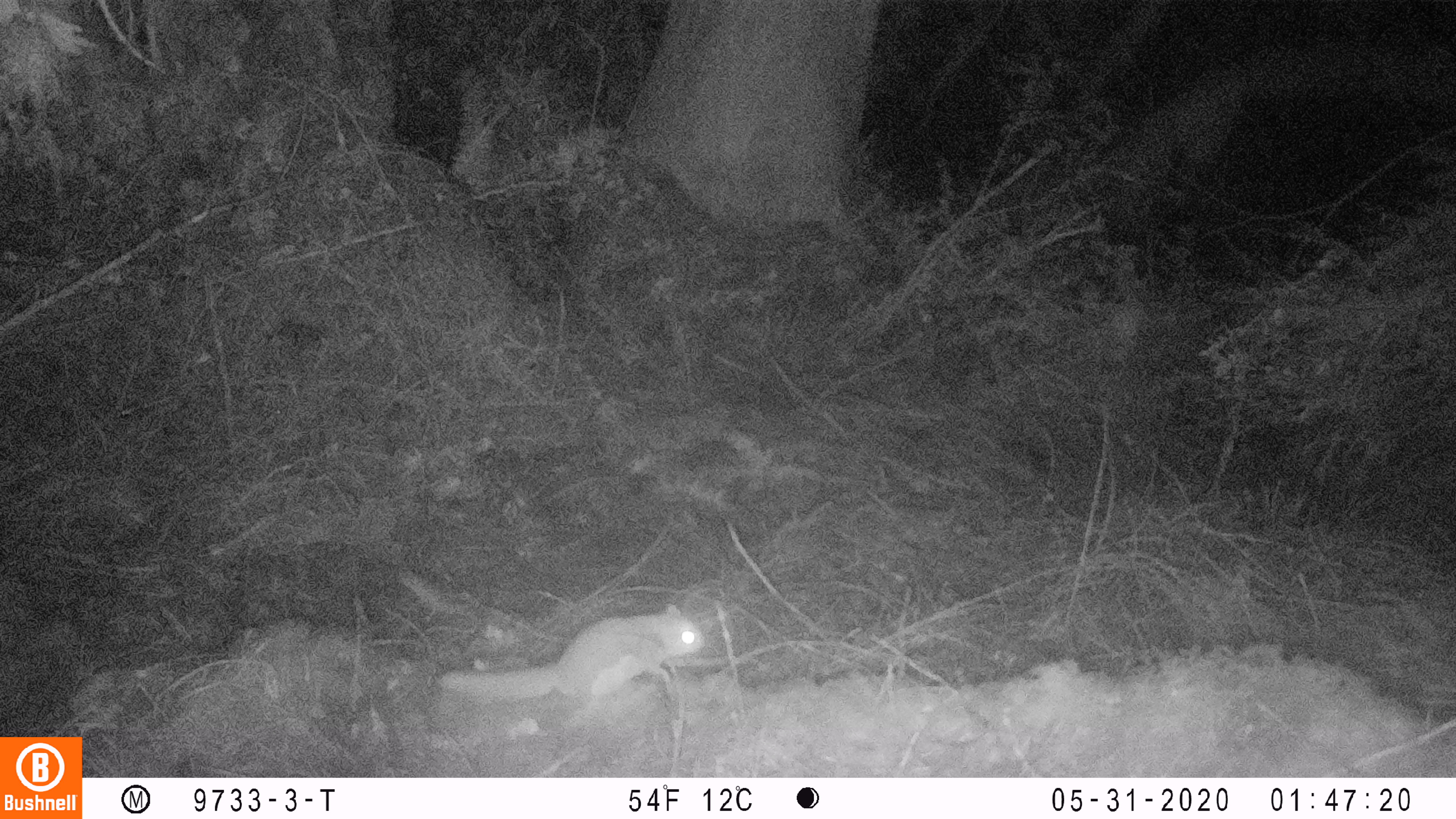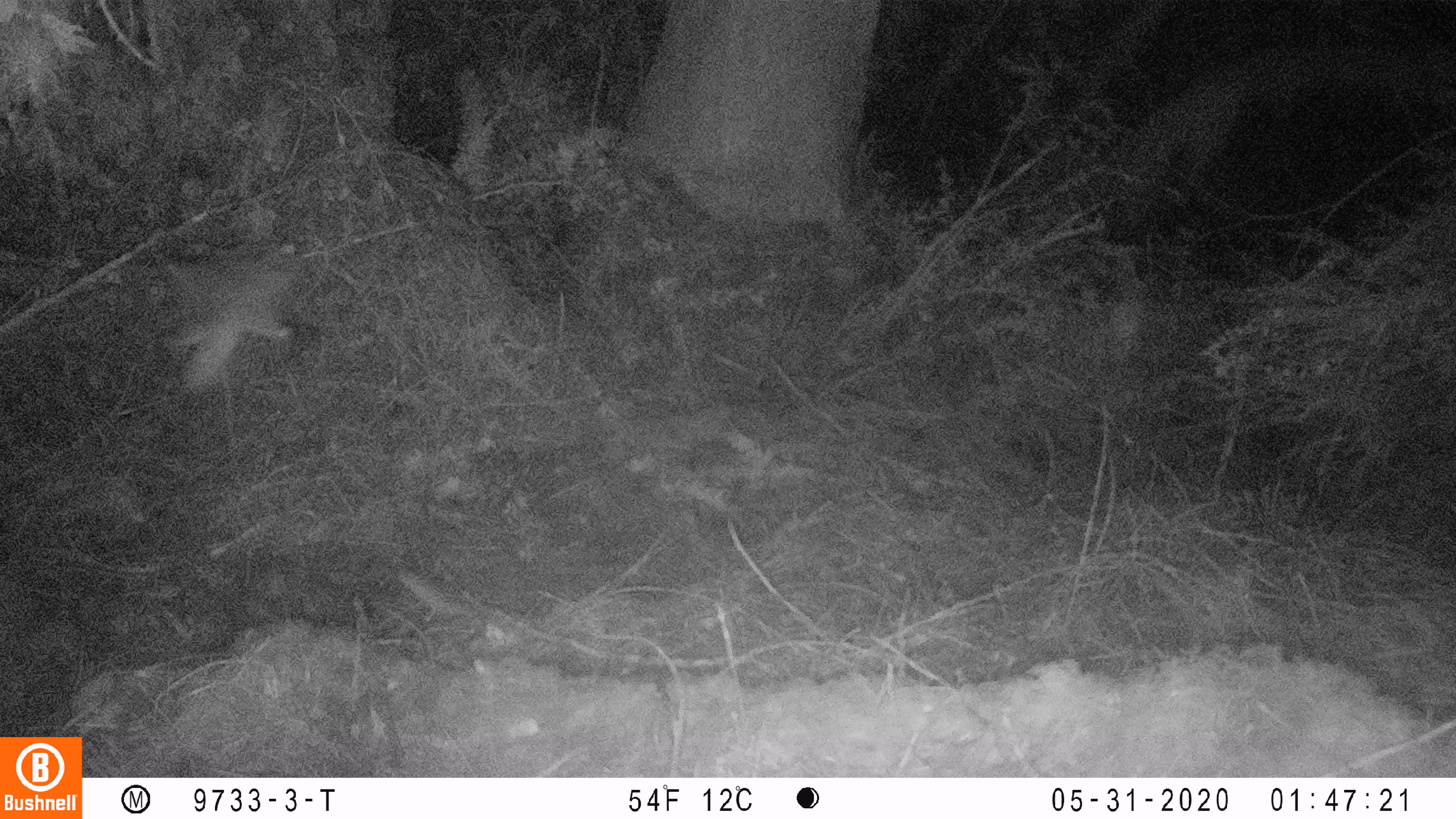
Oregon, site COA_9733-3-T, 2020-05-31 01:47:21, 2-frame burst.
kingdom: Animalia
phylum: Chordata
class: Mammalia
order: Rodentia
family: Sciuridae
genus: Glaucomys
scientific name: Glaucomys oregonensis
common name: humboldt's flying squirrel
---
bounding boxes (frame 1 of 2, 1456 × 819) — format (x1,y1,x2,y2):
humboldt's flying squirrel: (430,594,714,721)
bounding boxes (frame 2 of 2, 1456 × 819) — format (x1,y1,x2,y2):
humboldt's flying squirrel: (125,224,328,417)